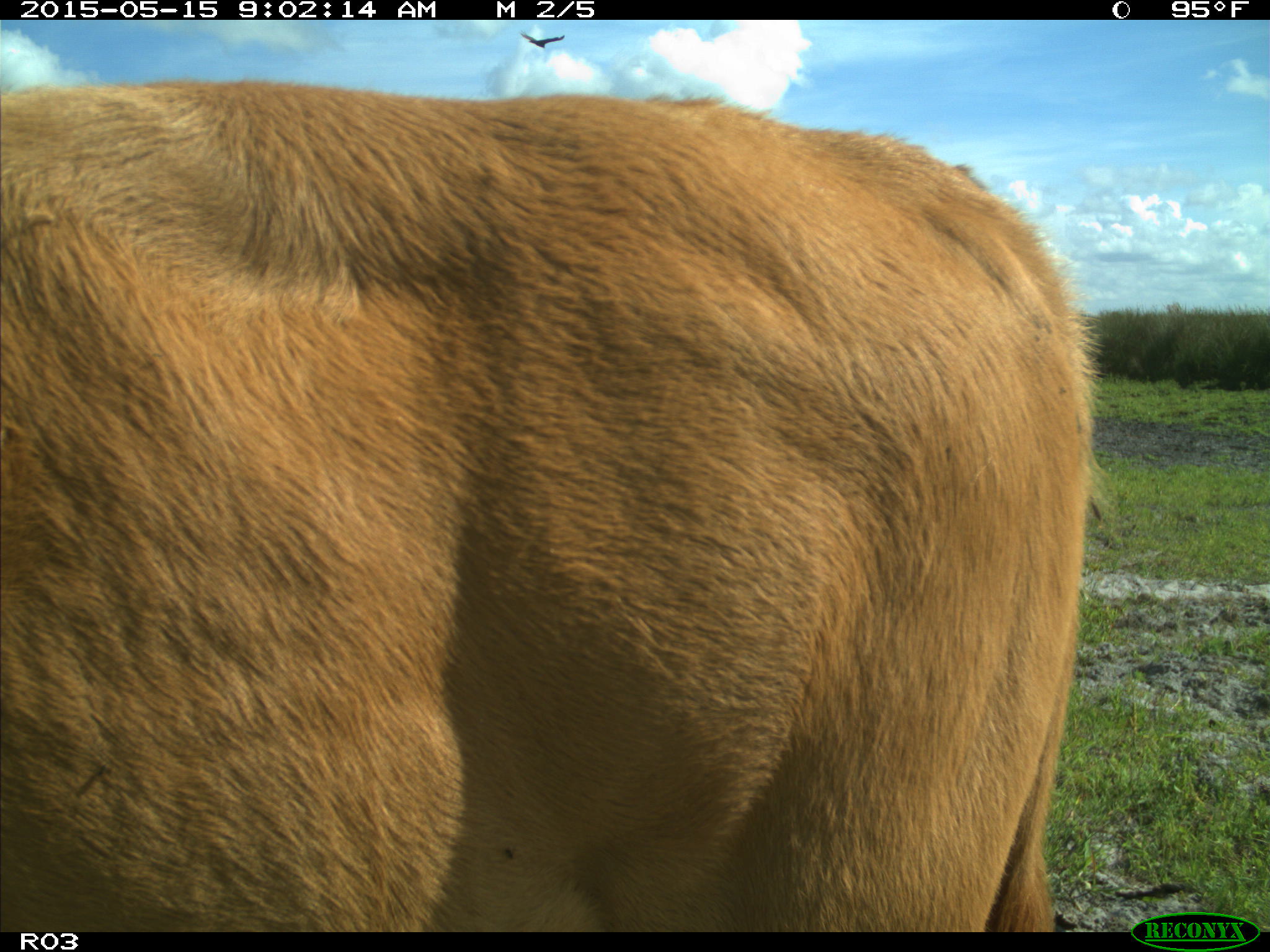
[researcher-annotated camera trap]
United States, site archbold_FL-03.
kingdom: Animalia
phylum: Chordata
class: Mammalia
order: Artiodactyla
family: Bovidae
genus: Bos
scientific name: Bos taurus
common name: domestic cow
Bos taurus (domestic cow).